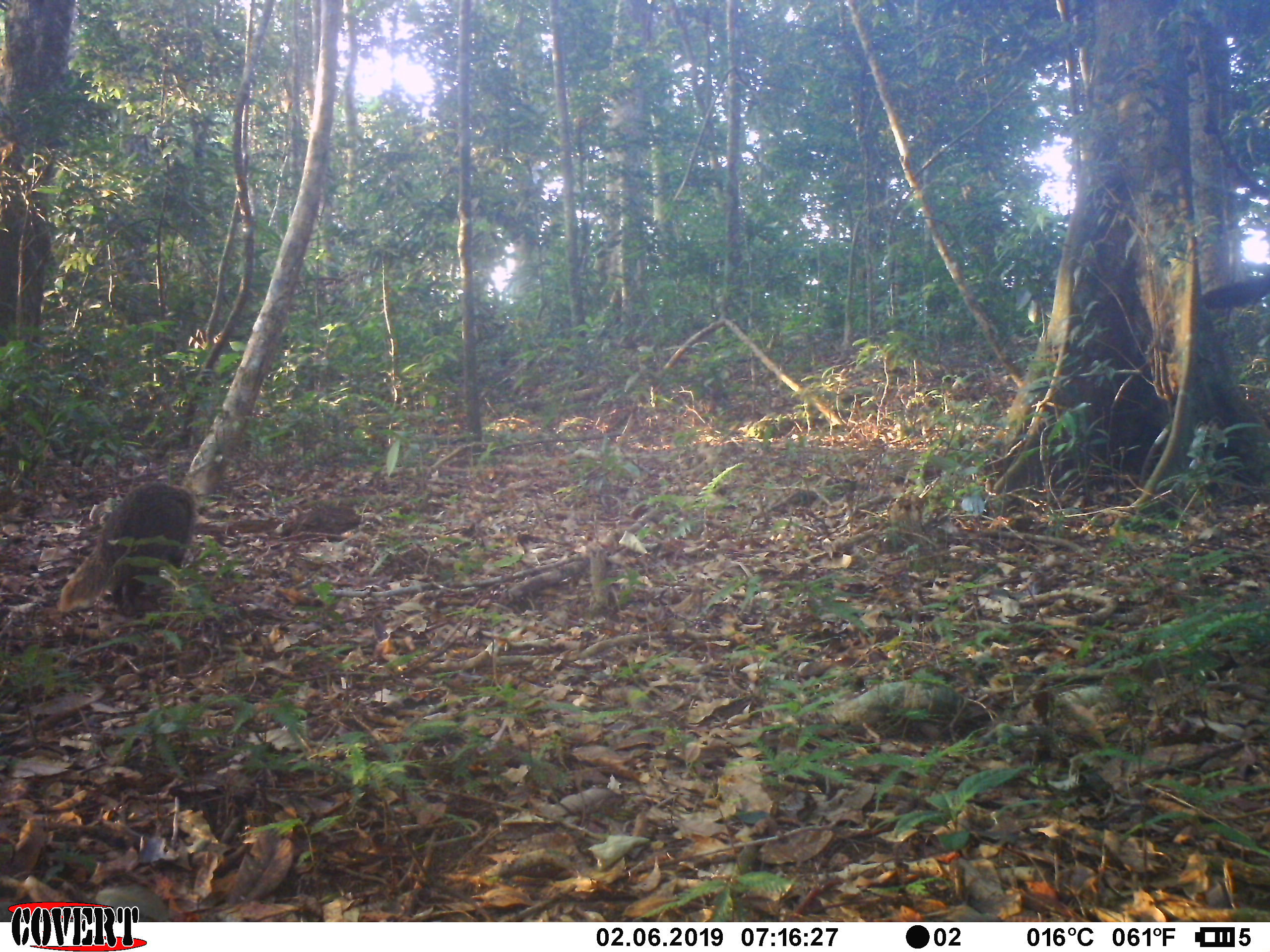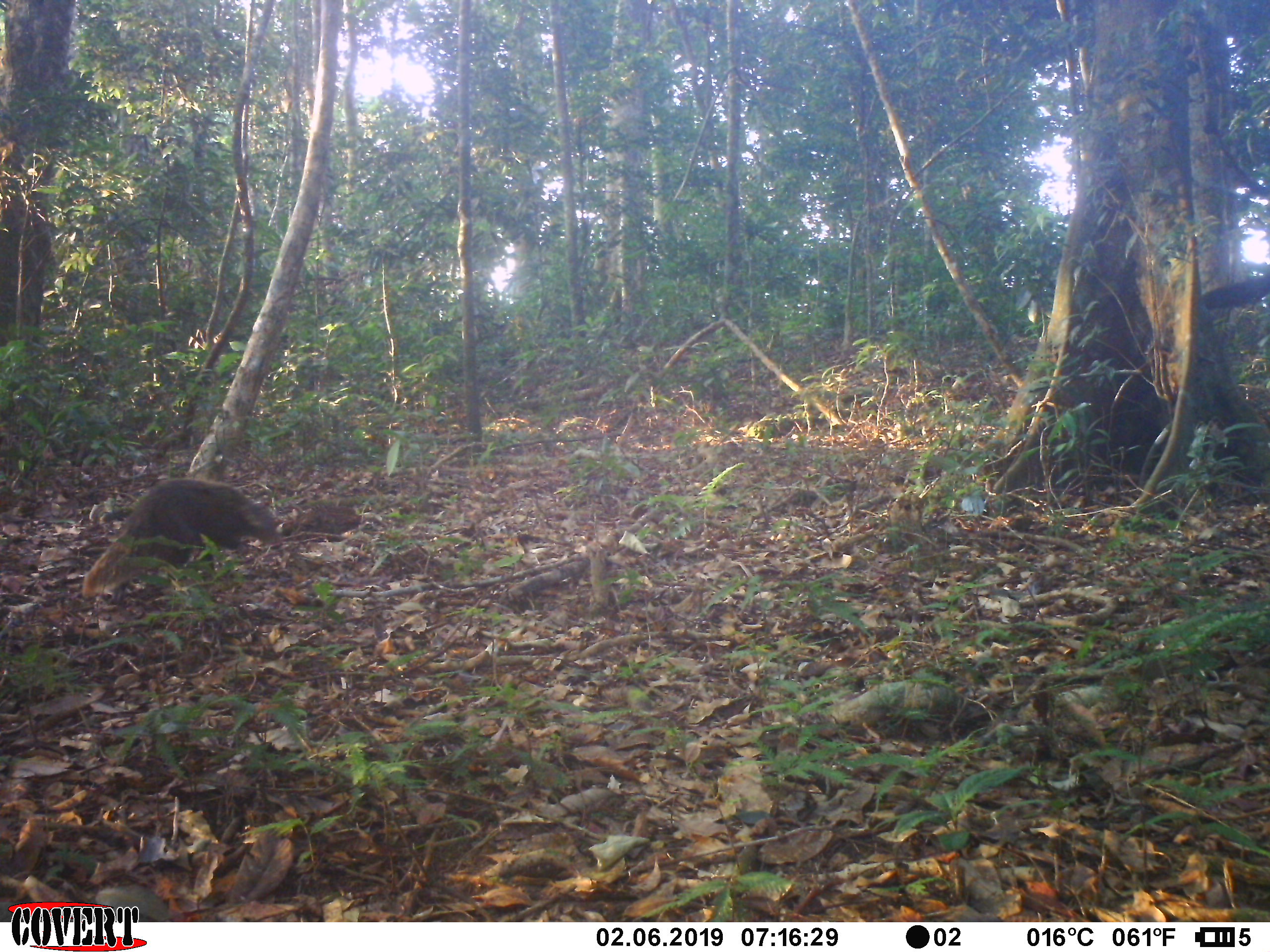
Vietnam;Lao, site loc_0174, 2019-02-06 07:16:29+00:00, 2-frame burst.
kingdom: Animalia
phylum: Chordata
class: Mammalia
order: Carnivora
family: Herpestidae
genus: Urva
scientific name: Urva urva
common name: crab-eating mongoose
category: crab eating mongoose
Crab eating mongoose (crab-eating mongoose) (Urva urva). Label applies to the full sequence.